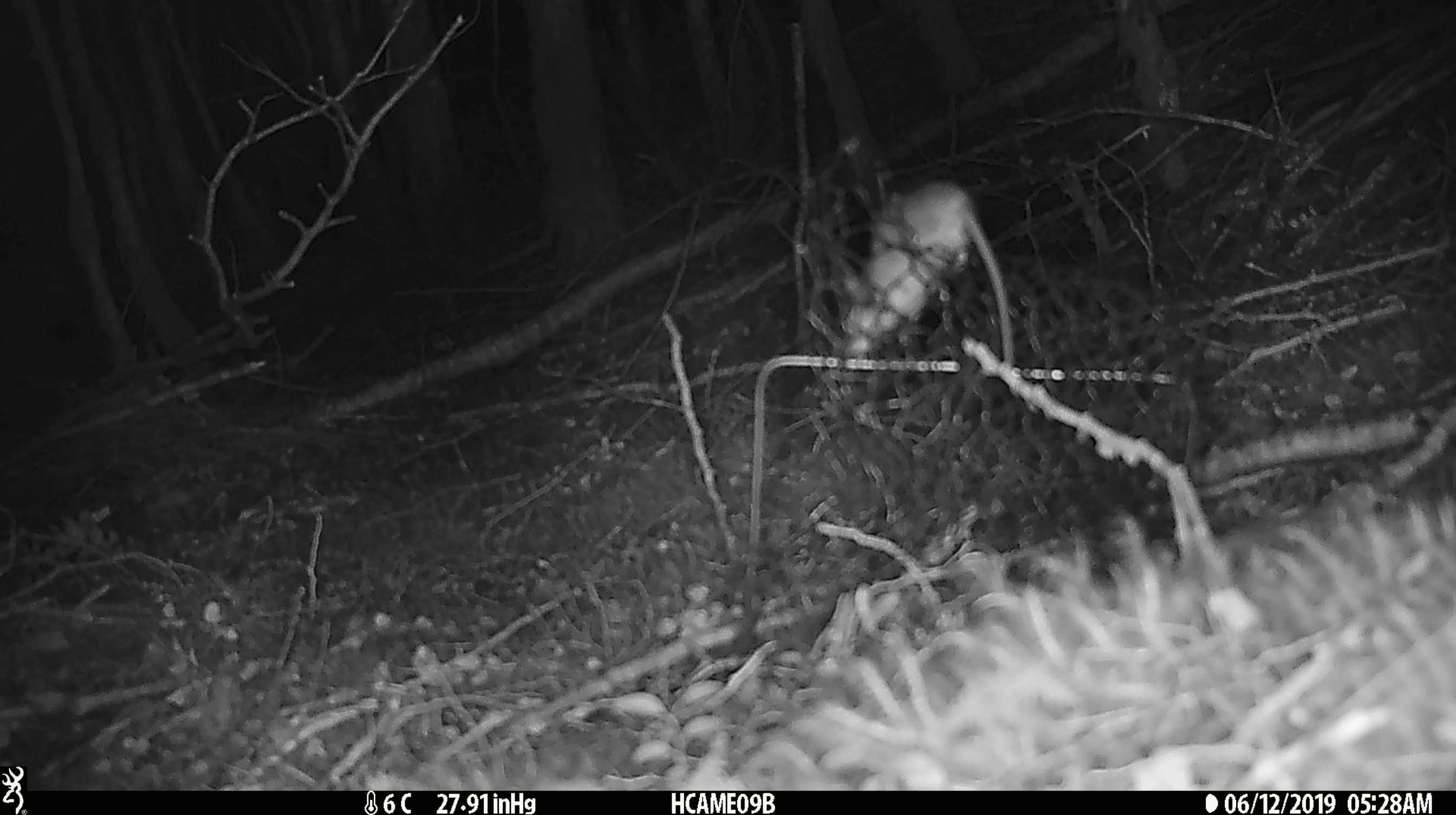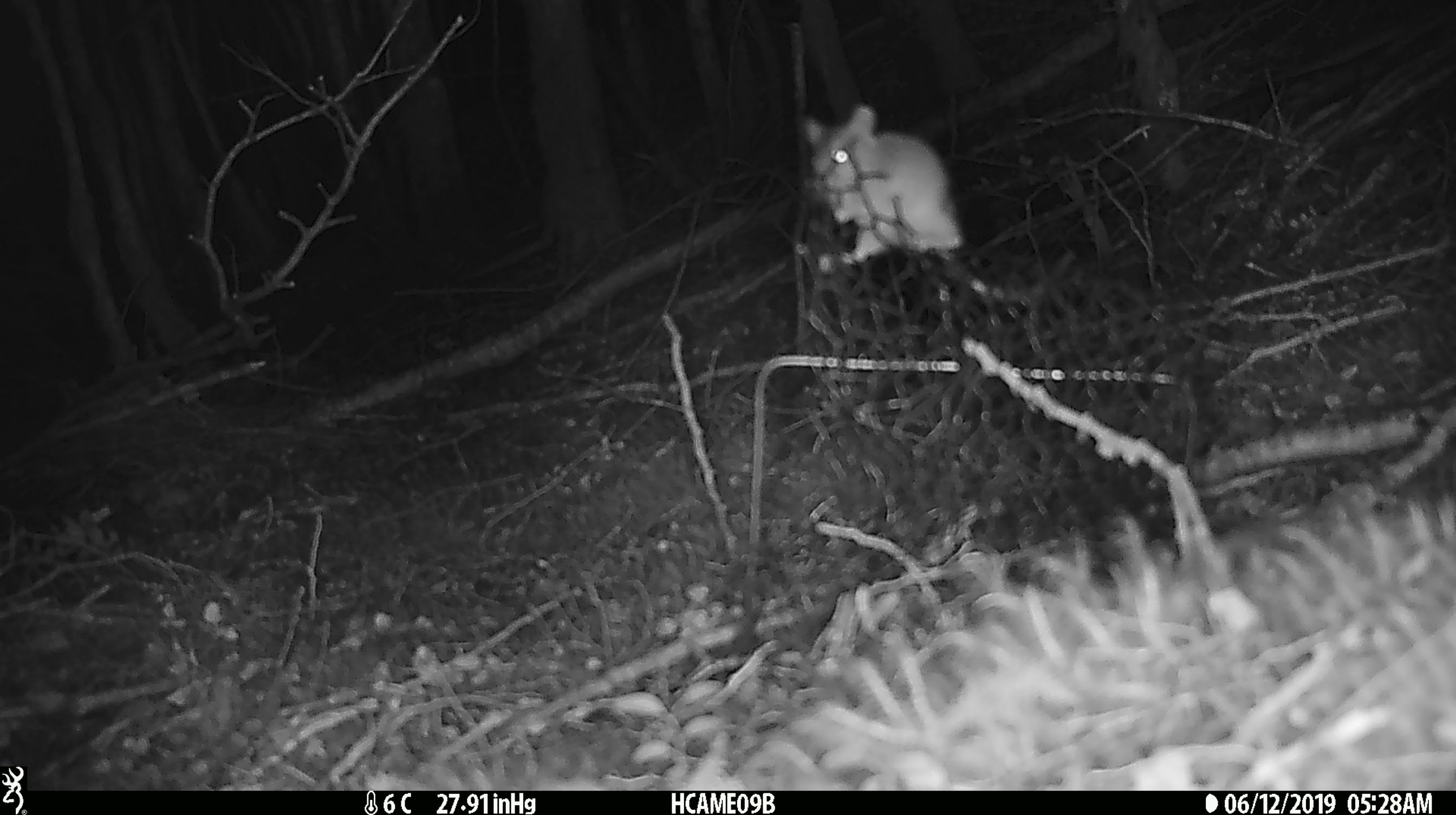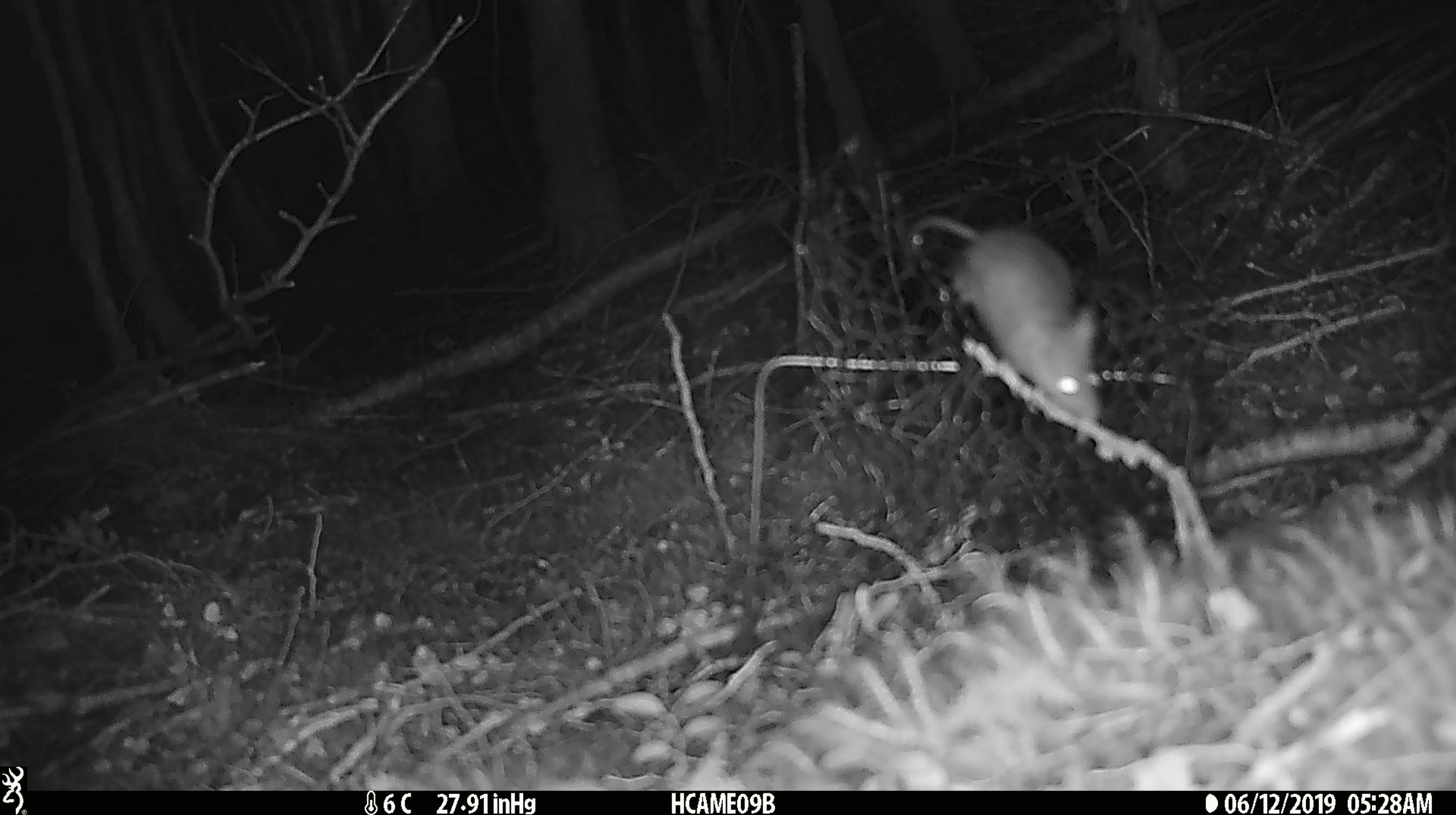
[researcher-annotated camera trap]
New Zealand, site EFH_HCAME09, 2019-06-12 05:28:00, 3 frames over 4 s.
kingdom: Animalia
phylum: Chordata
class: Mammalia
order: Rodentia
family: Muridae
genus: Mus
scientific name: Mus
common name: mouse